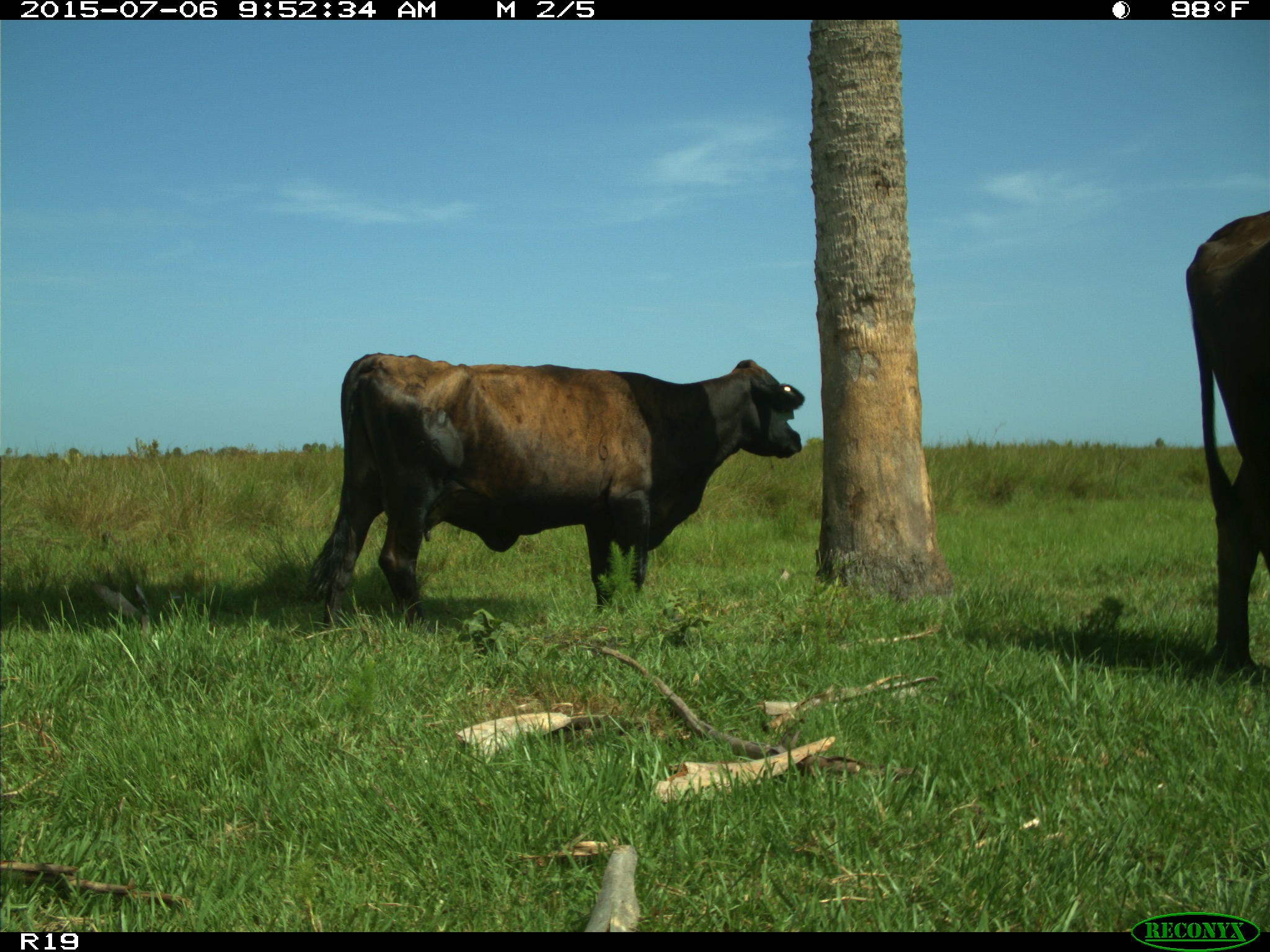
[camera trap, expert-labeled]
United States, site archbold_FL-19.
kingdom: Animalia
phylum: Chordata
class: Mammalia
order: Artiodactyla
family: Bovidae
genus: Bos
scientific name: Bos taurus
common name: domestic cow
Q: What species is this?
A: Bos taurus (domestic cow).